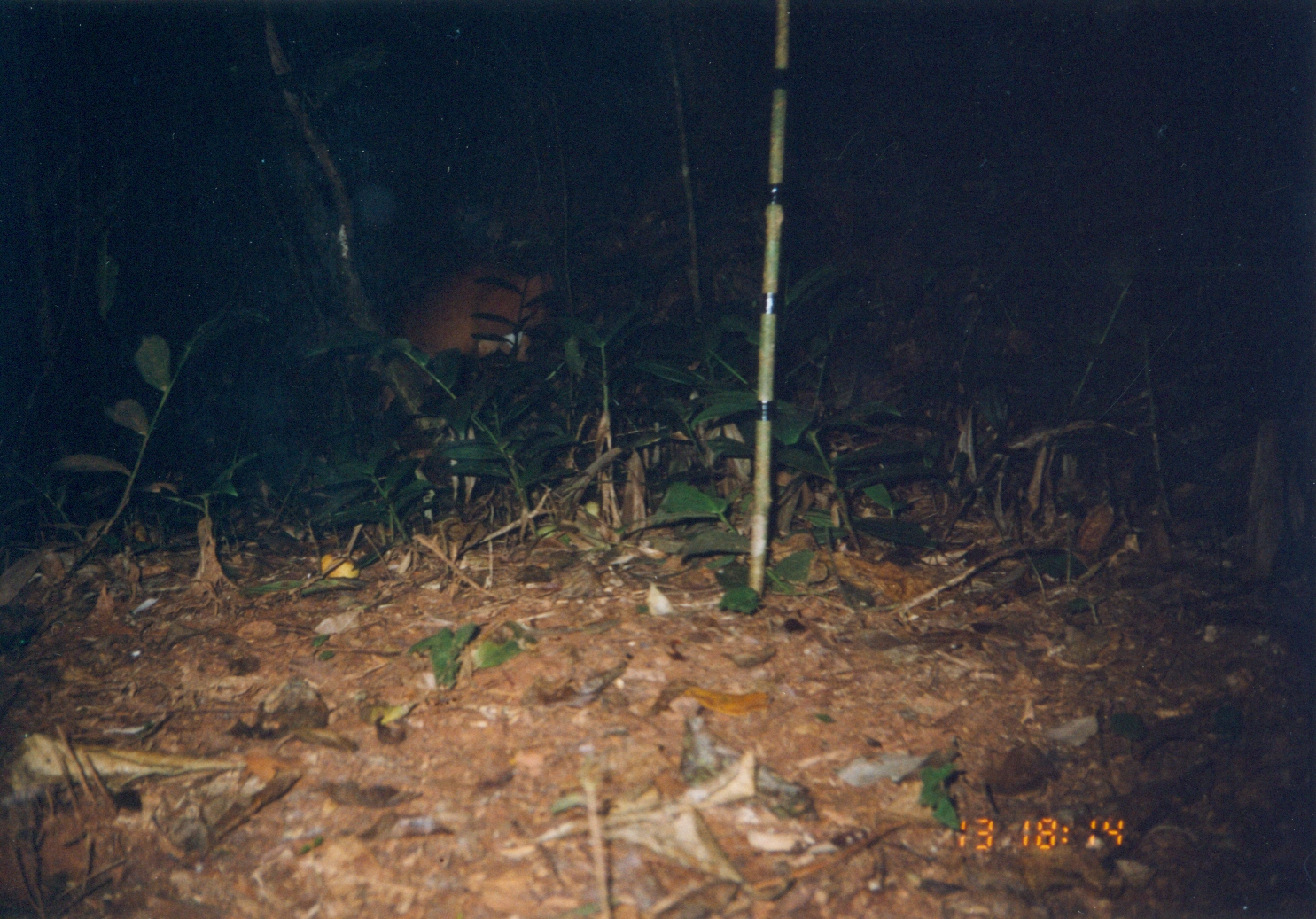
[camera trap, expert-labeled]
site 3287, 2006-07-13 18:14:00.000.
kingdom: Animalia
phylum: Chordata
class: Mammalia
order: Artiodactyla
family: Bovidae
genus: Cephalophus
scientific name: Cephalophus harveyi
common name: harvey's duiker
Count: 1.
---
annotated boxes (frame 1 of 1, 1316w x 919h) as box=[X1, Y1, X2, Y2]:
cephalophus harveyi: box=[377, 260, 570, 407]